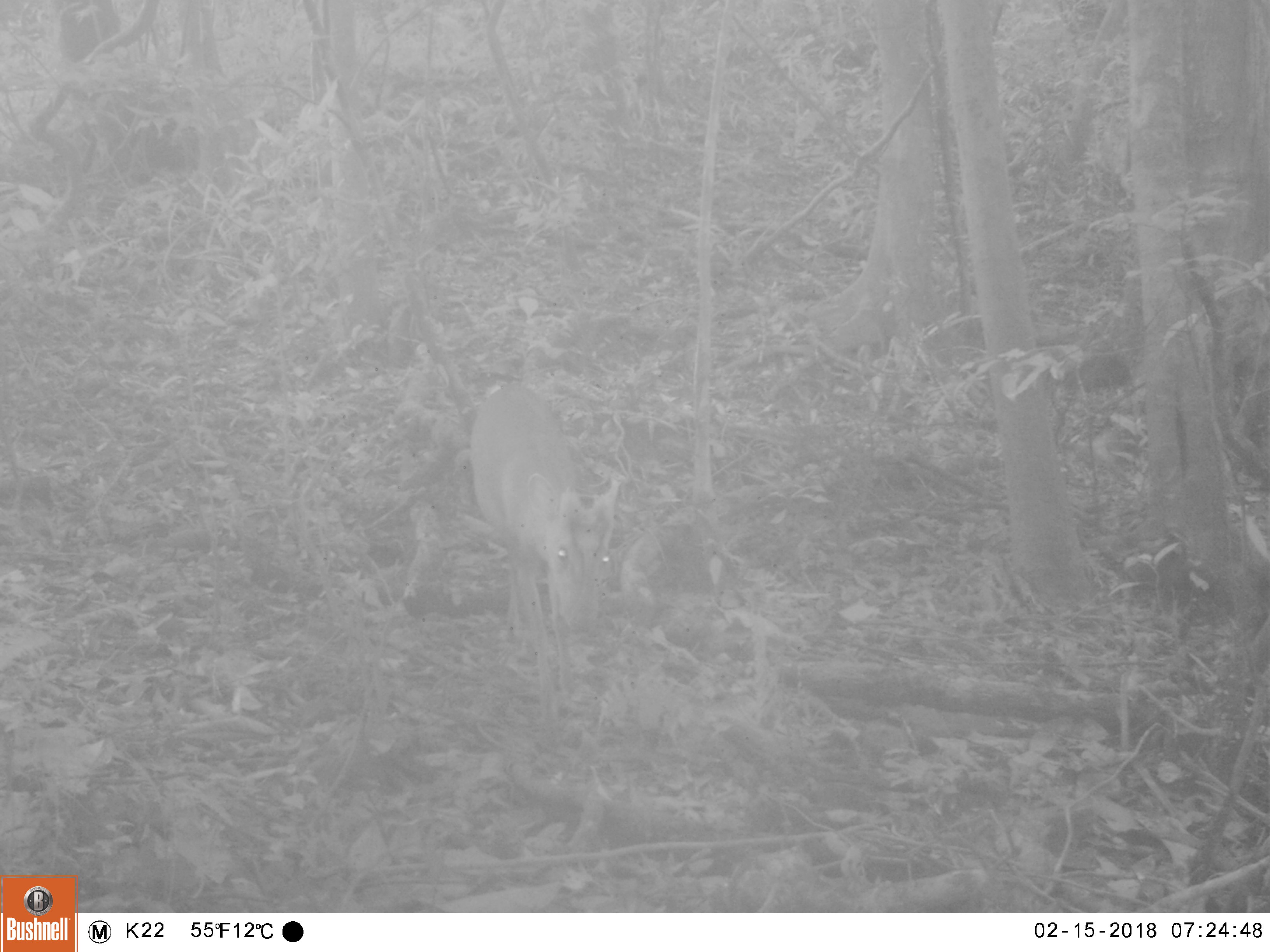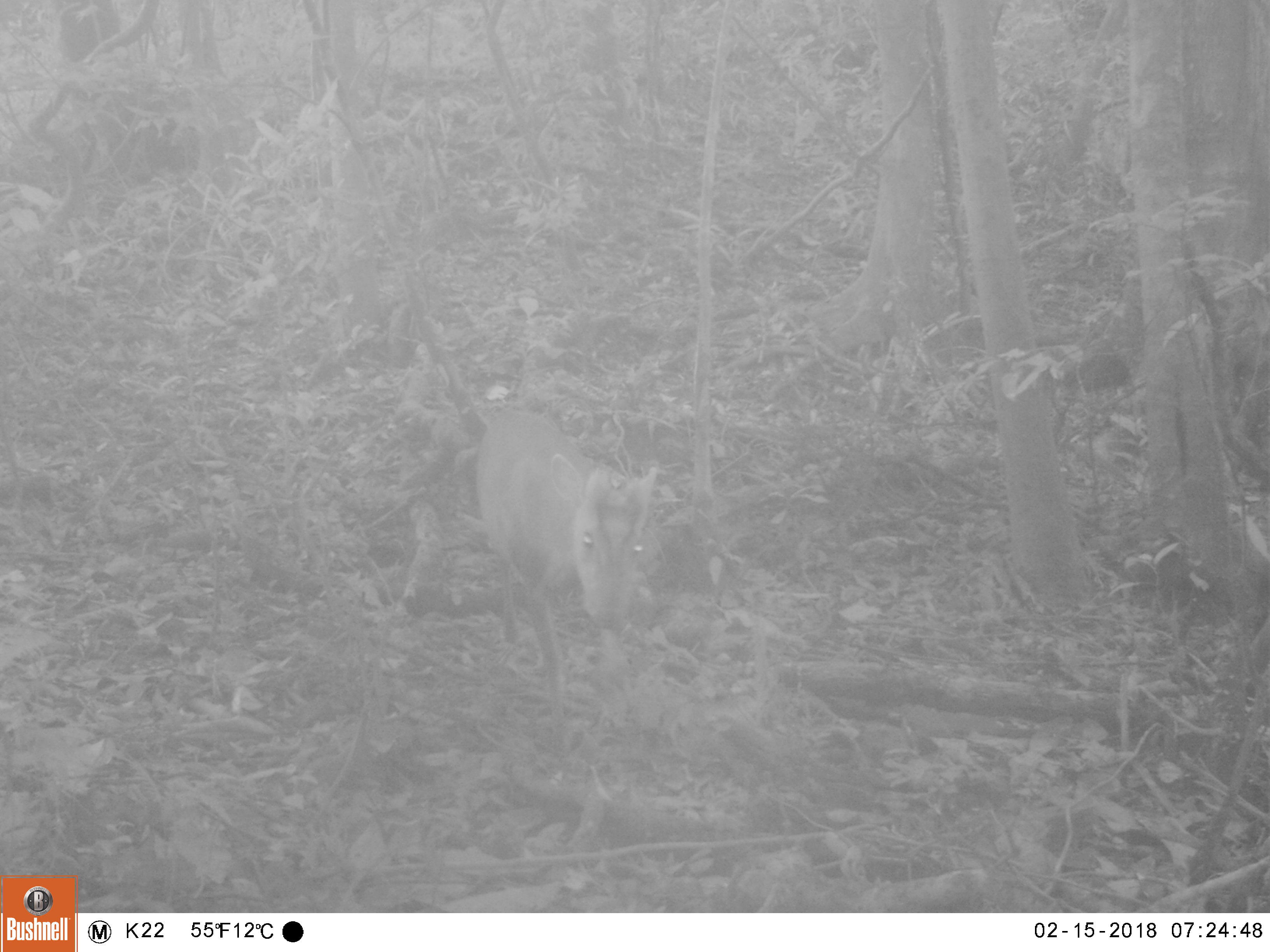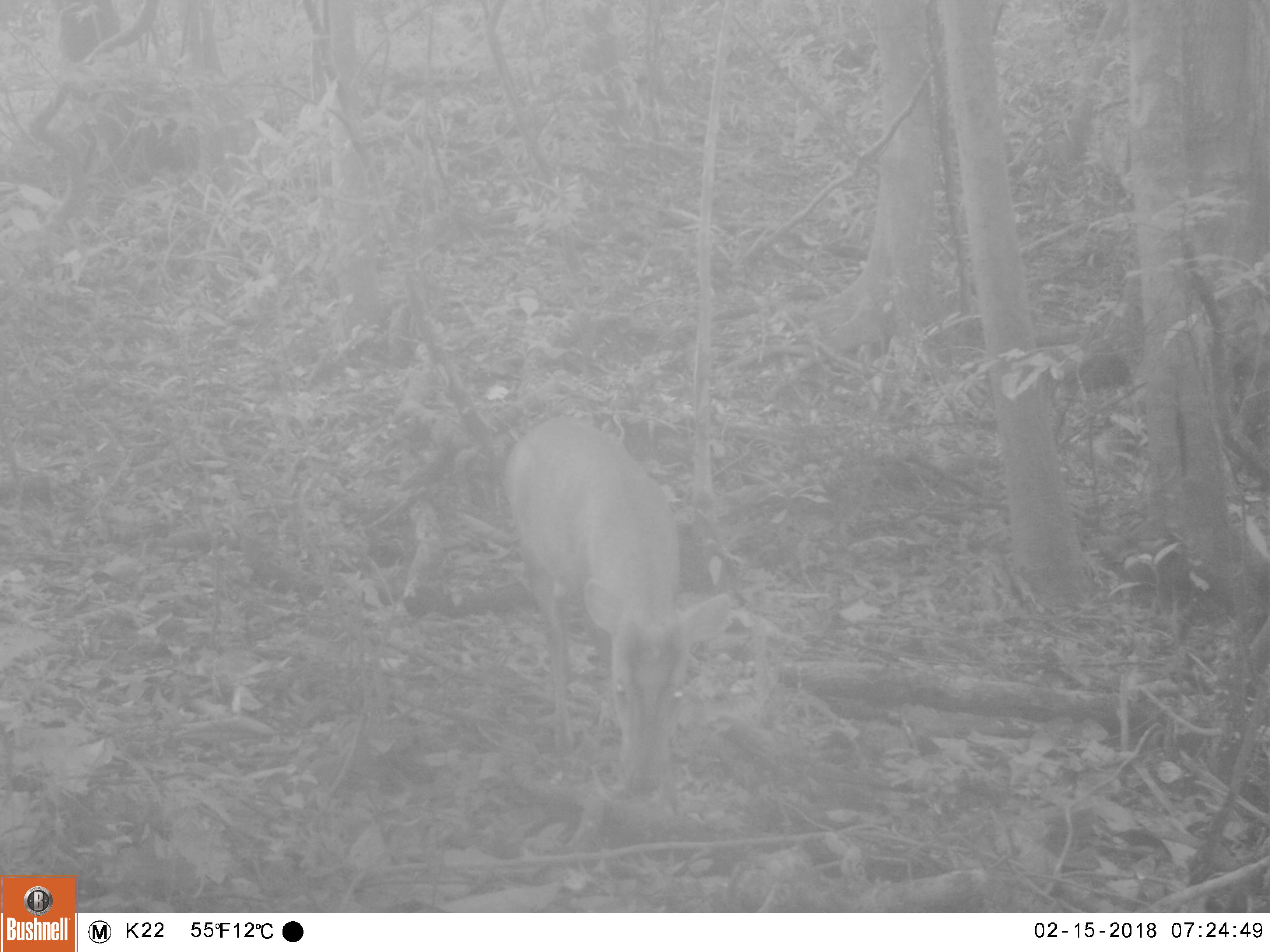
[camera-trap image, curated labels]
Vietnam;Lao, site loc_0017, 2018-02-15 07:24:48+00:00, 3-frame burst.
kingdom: Animalia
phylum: Chordata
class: Mammalia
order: Artiodactyla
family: Cervidae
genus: Muntiacus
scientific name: Muntiacus rooseveltorum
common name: roosevelt's muntjac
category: roosevelts muntjac group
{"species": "roosevelts muntjac group (roosevelt's muntjac) (Muntiacus rooseveltorum)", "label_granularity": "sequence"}